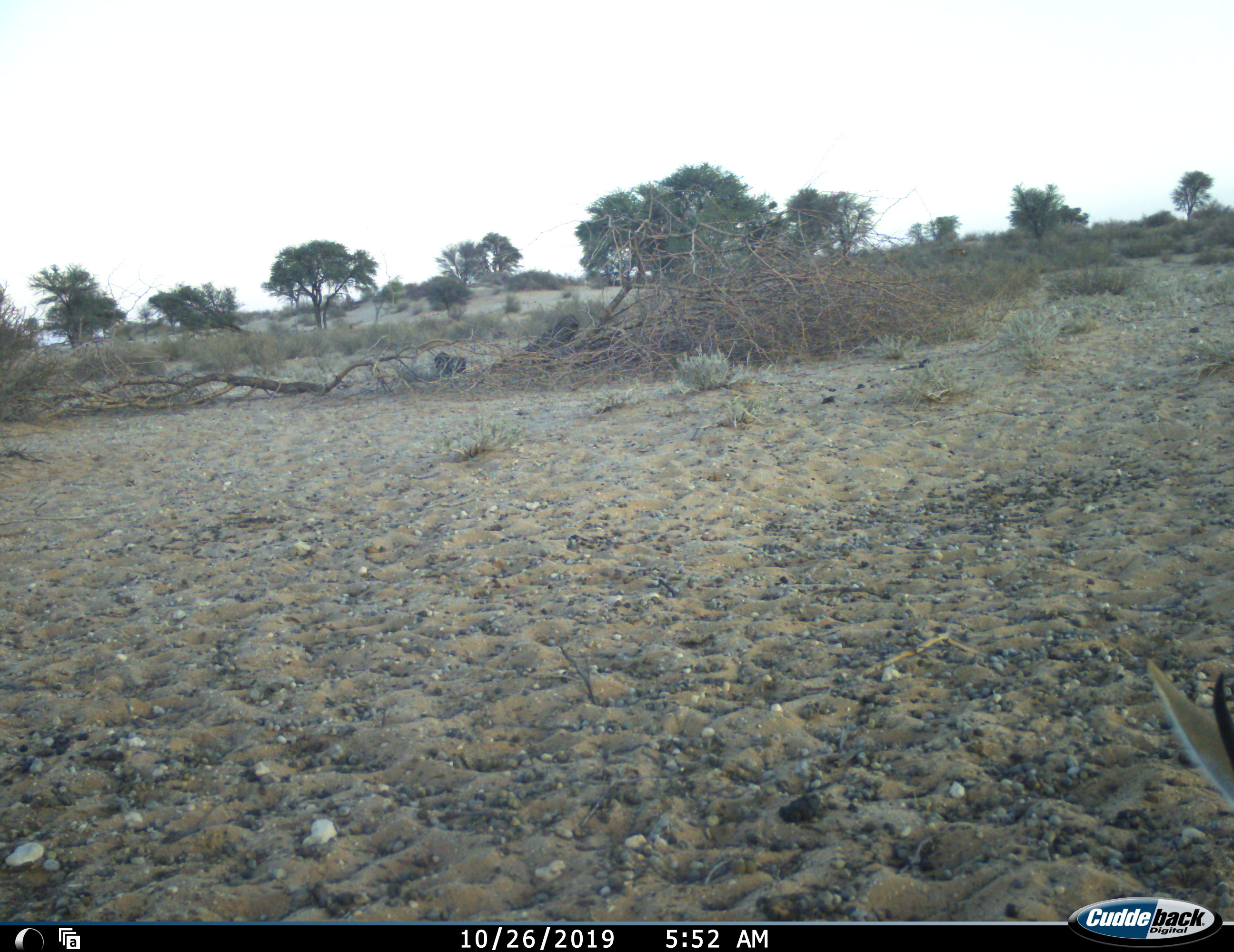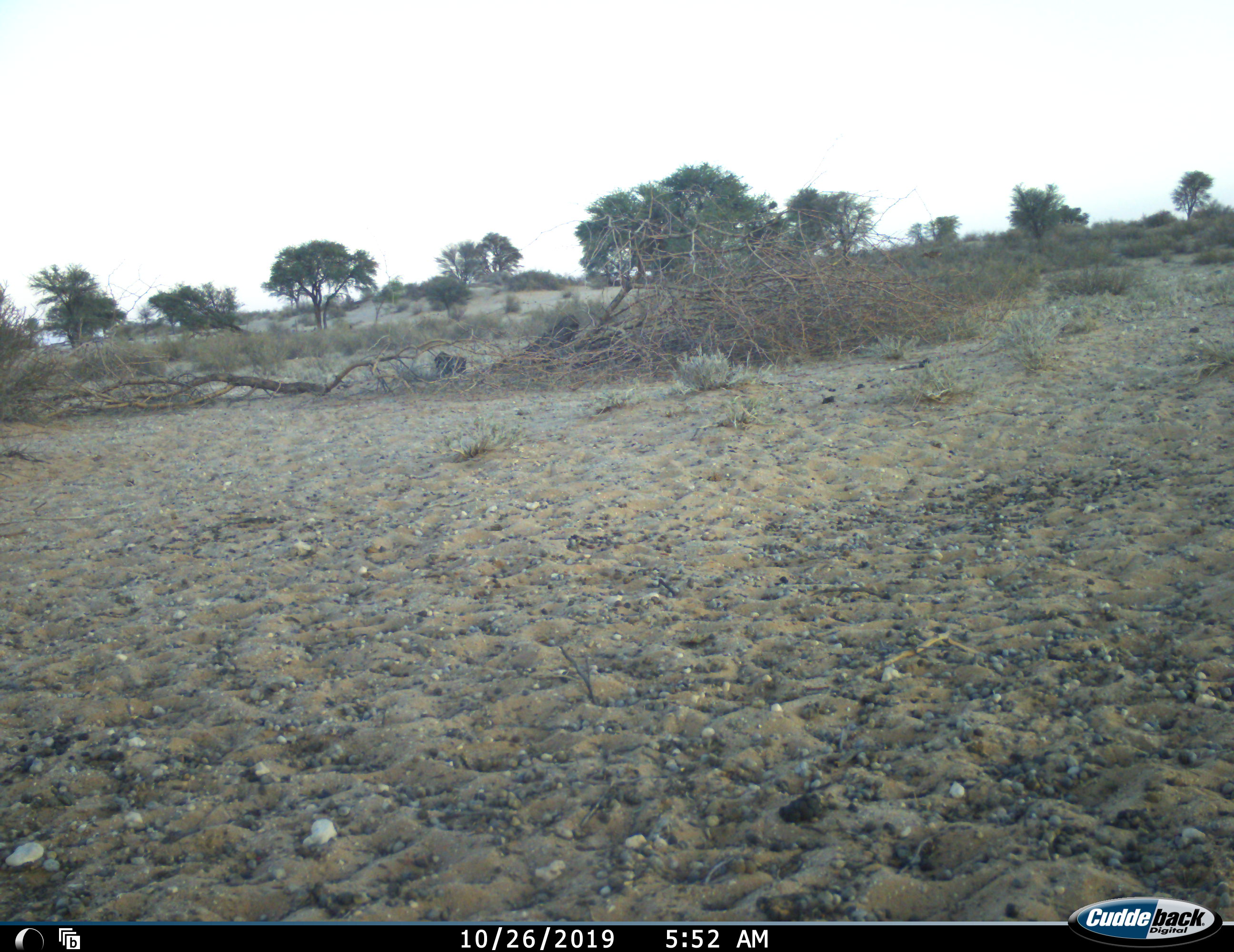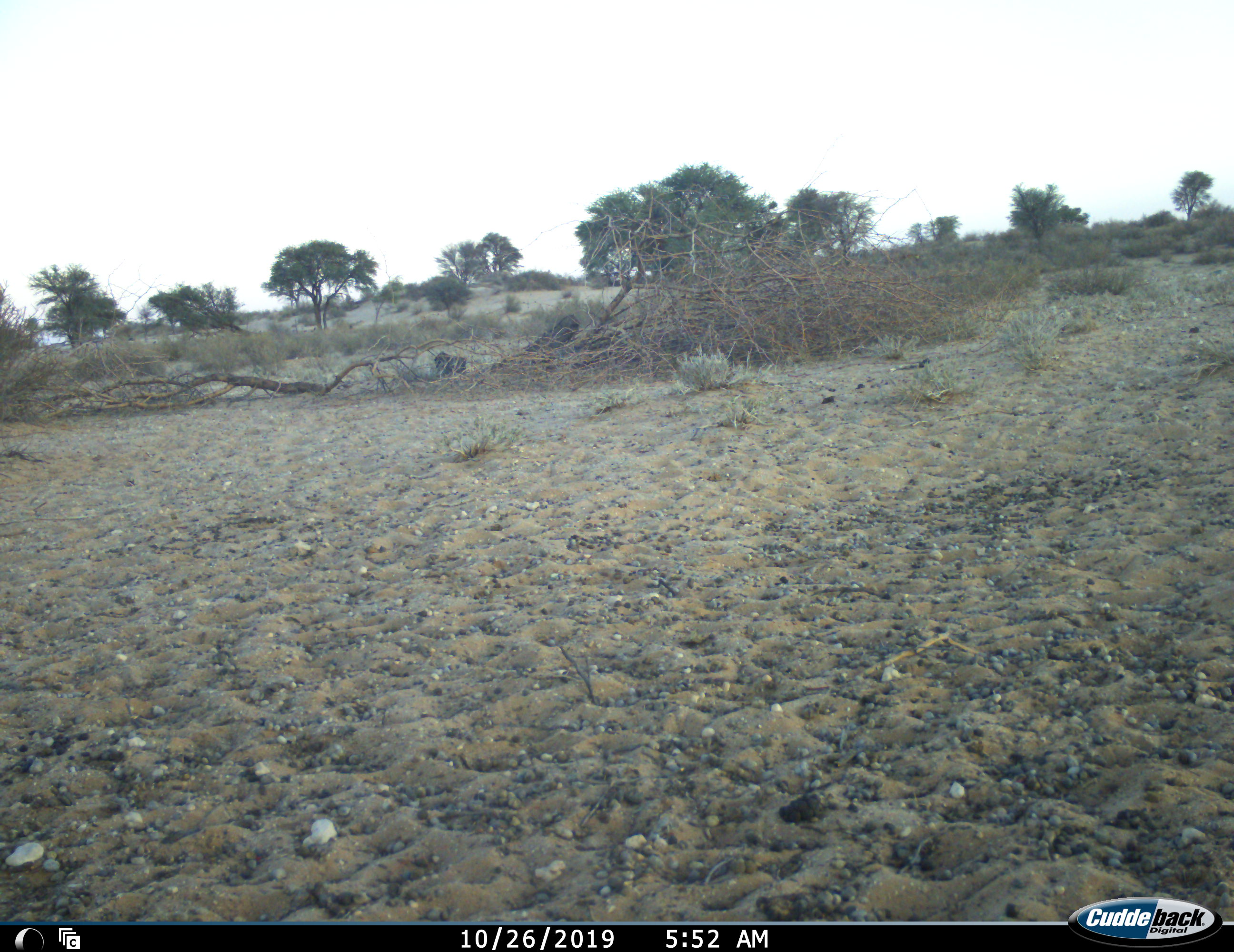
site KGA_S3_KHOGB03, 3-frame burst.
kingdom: Animalia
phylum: Chordata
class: Mammalia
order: Artiodactyla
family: Bovidae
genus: Antidorcas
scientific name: Antidorcas marsupialis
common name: springbok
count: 1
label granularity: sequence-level